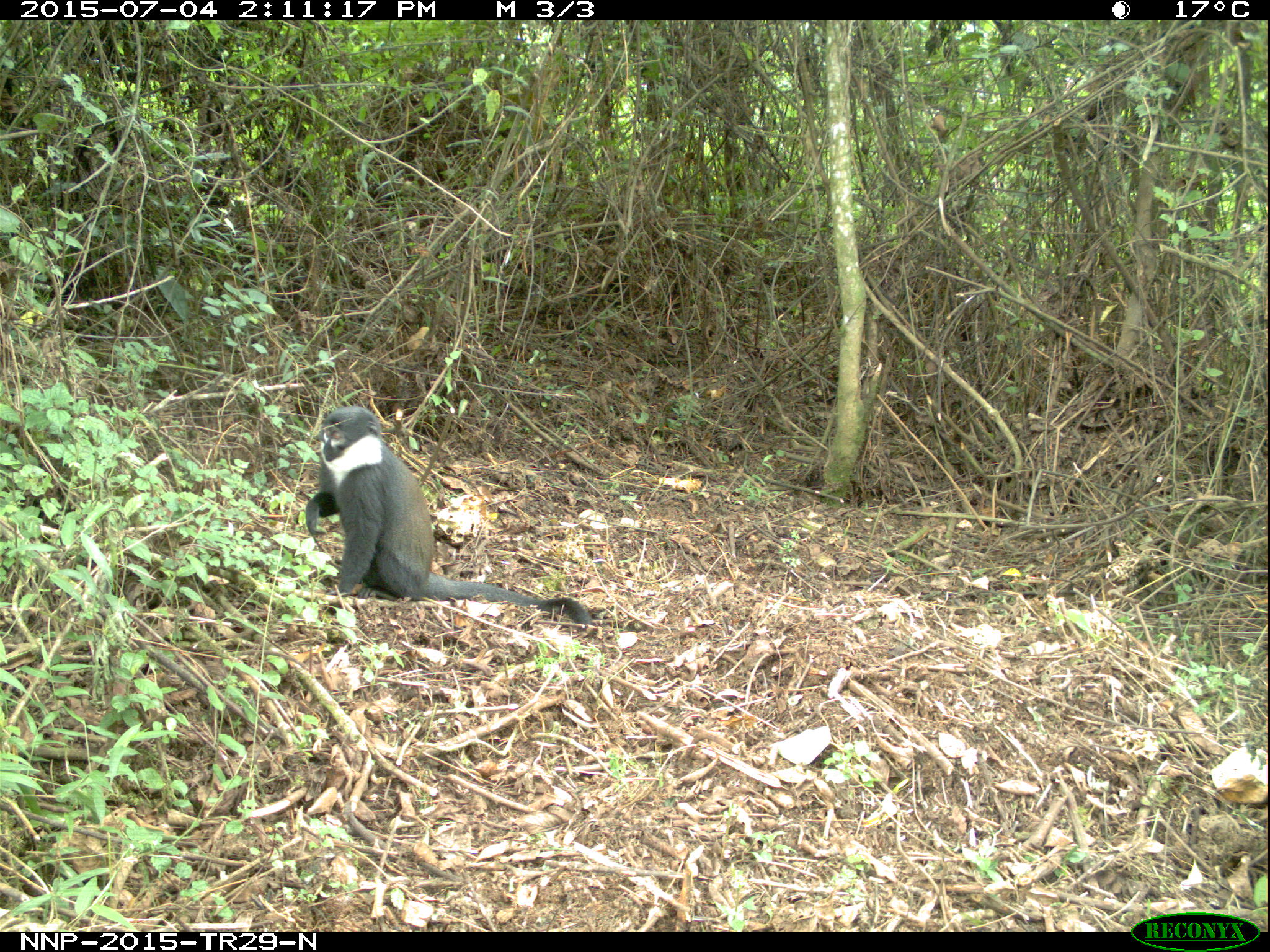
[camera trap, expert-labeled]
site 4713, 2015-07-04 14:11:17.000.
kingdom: Animalia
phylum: Chordata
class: Mammalia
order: Primates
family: Cercopithecidae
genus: Allochrocebus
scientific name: Allochrocebus lhoesti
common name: l'hoest's monkey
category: cercopithecus lhoesti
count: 1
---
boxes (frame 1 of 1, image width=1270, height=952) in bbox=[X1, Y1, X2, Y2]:
cercopithecus lhoesti: bbox=[302, 403, 596, 634]